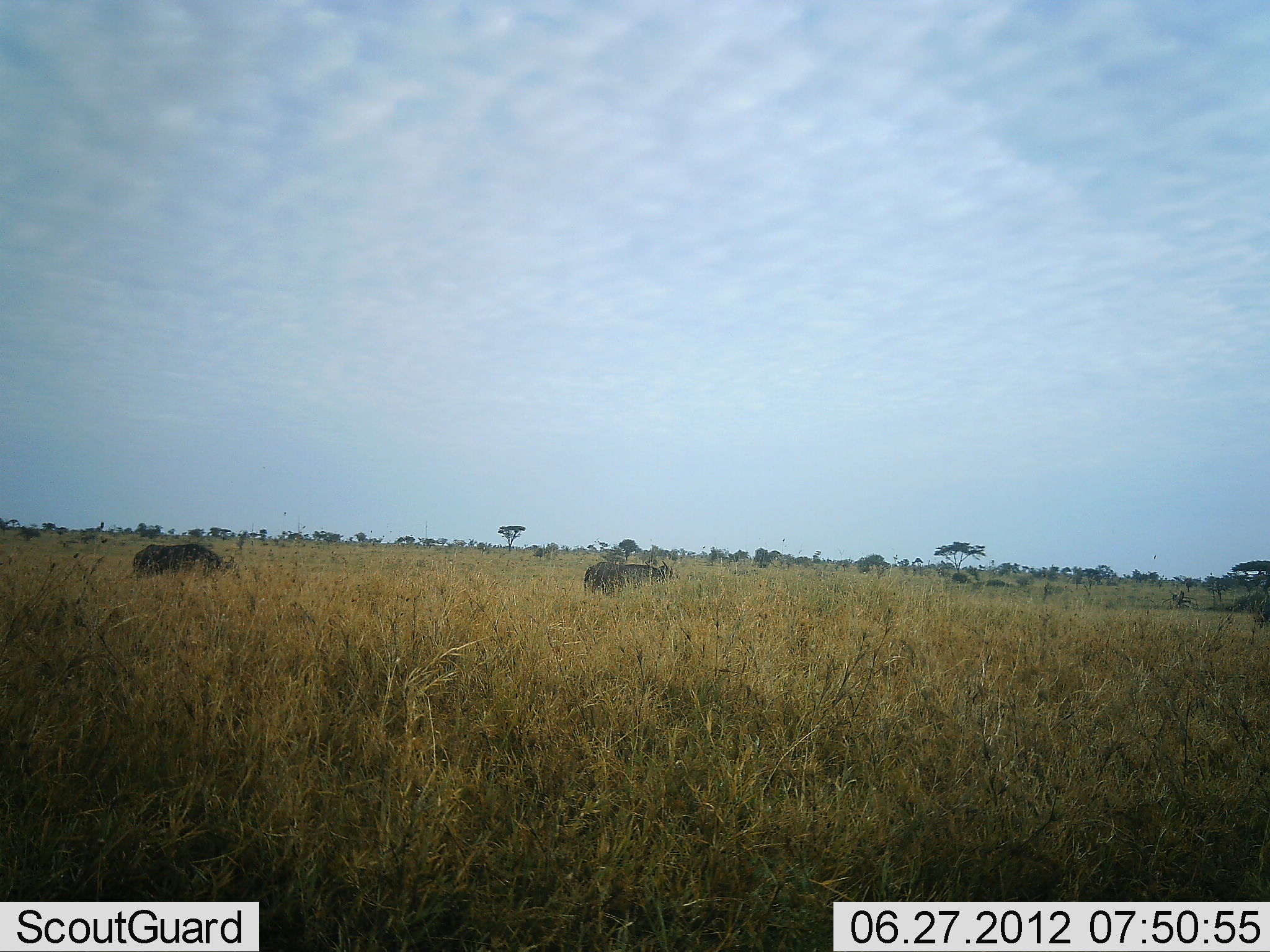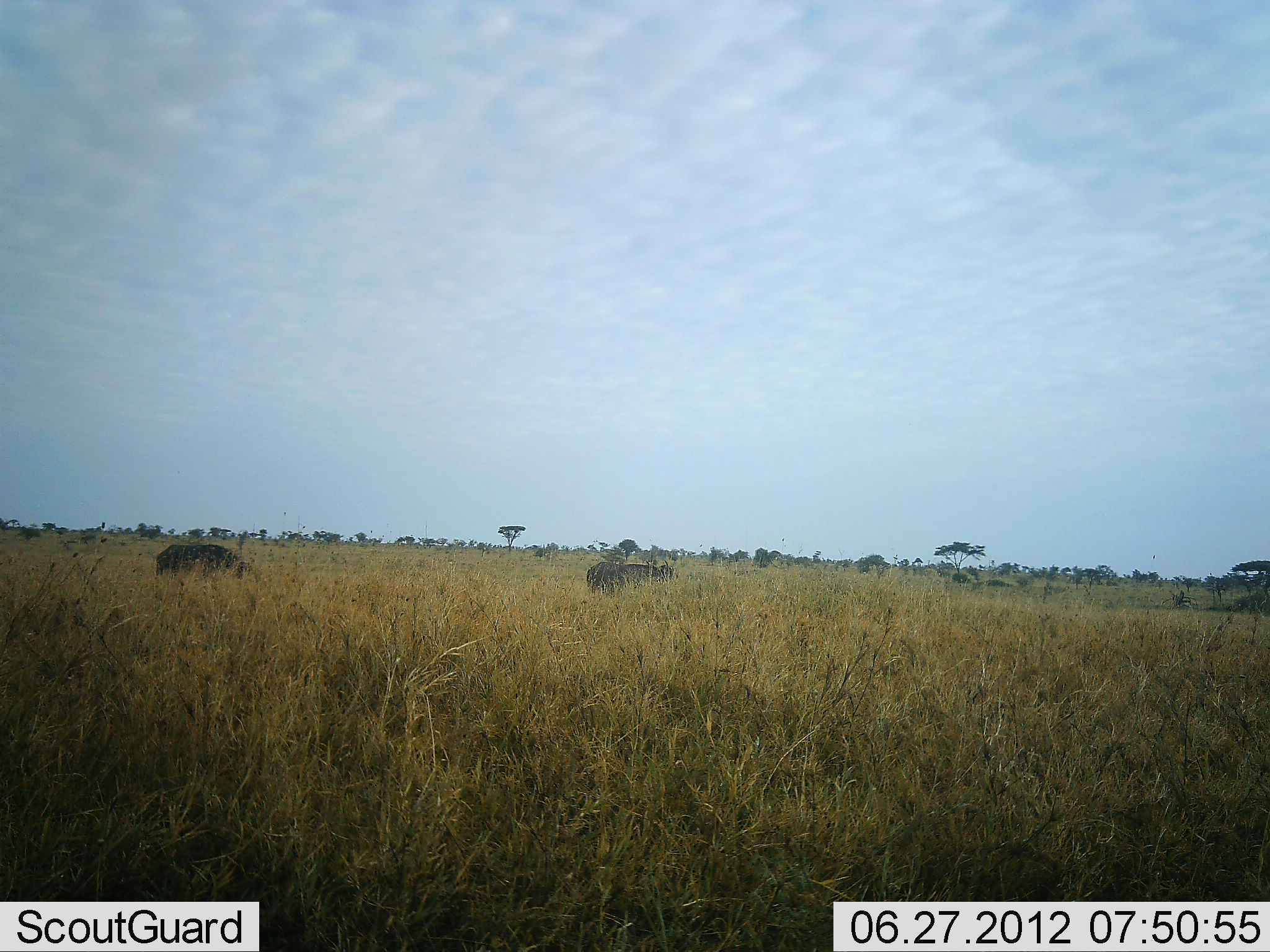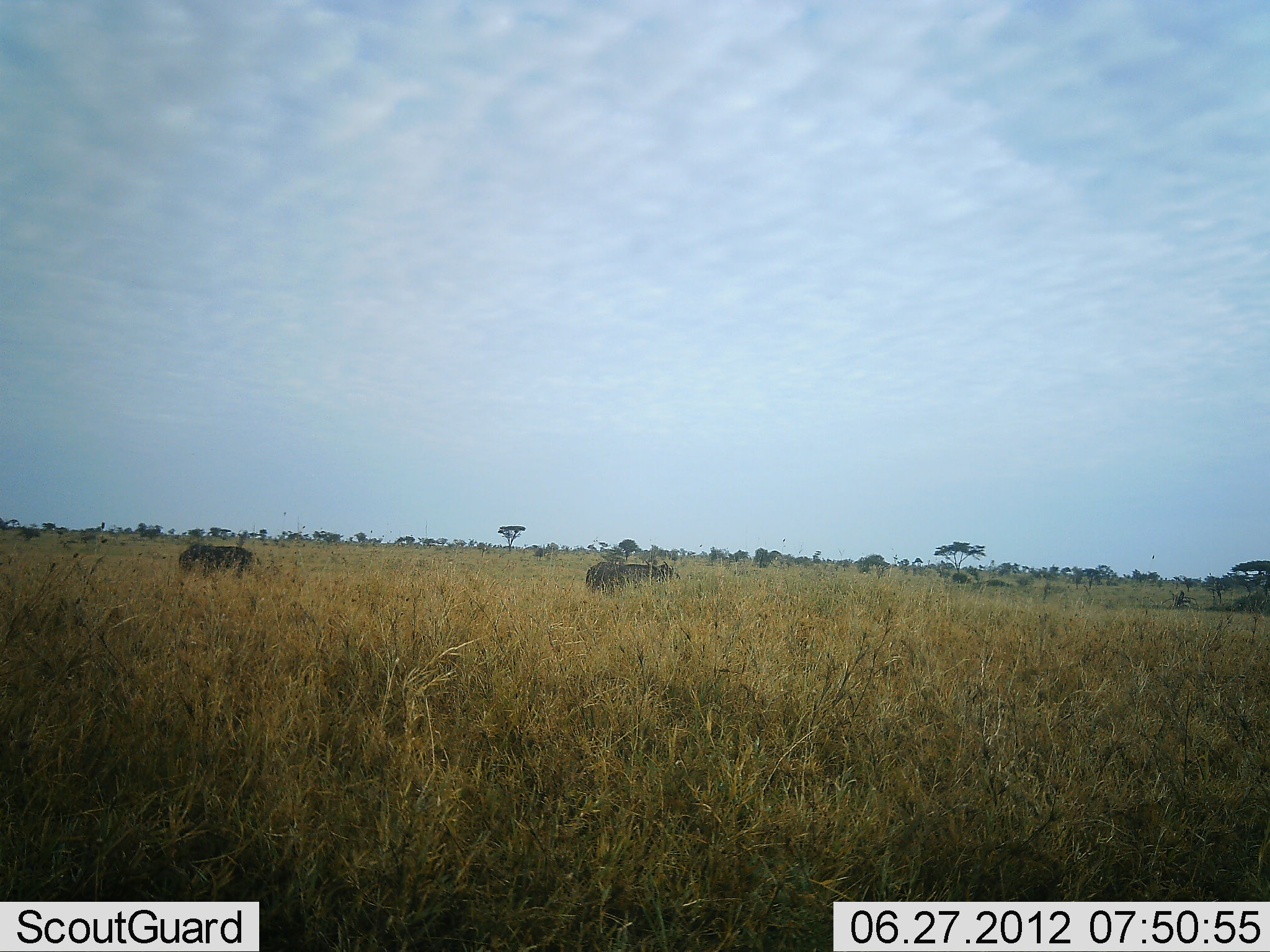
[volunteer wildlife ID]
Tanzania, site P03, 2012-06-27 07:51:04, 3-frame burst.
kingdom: Animalia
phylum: Chordata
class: Mammalia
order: Artiodactyla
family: Bovidae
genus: Syncerus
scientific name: Syncerus caffer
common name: cape buffalo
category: buffalo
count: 2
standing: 50%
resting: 0%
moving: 50%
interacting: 0%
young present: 0%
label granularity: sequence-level